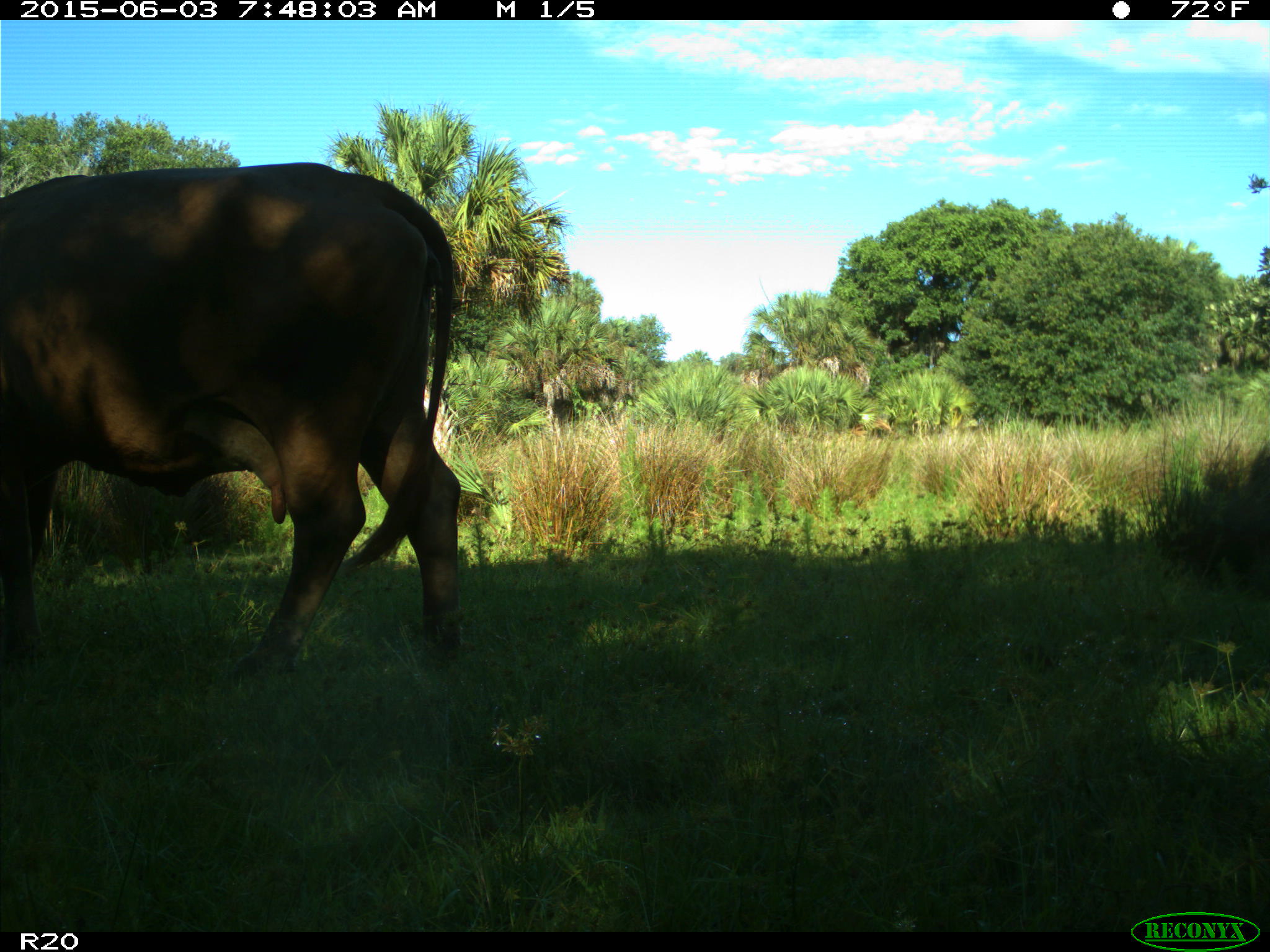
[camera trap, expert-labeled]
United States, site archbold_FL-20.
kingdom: Animalia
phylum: Chordata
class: Mammalia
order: Artiodactyla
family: Bovidae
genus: Bos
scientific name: Bos taurus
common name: domestic cow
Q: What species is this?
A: Bos taurus (domestic cow).